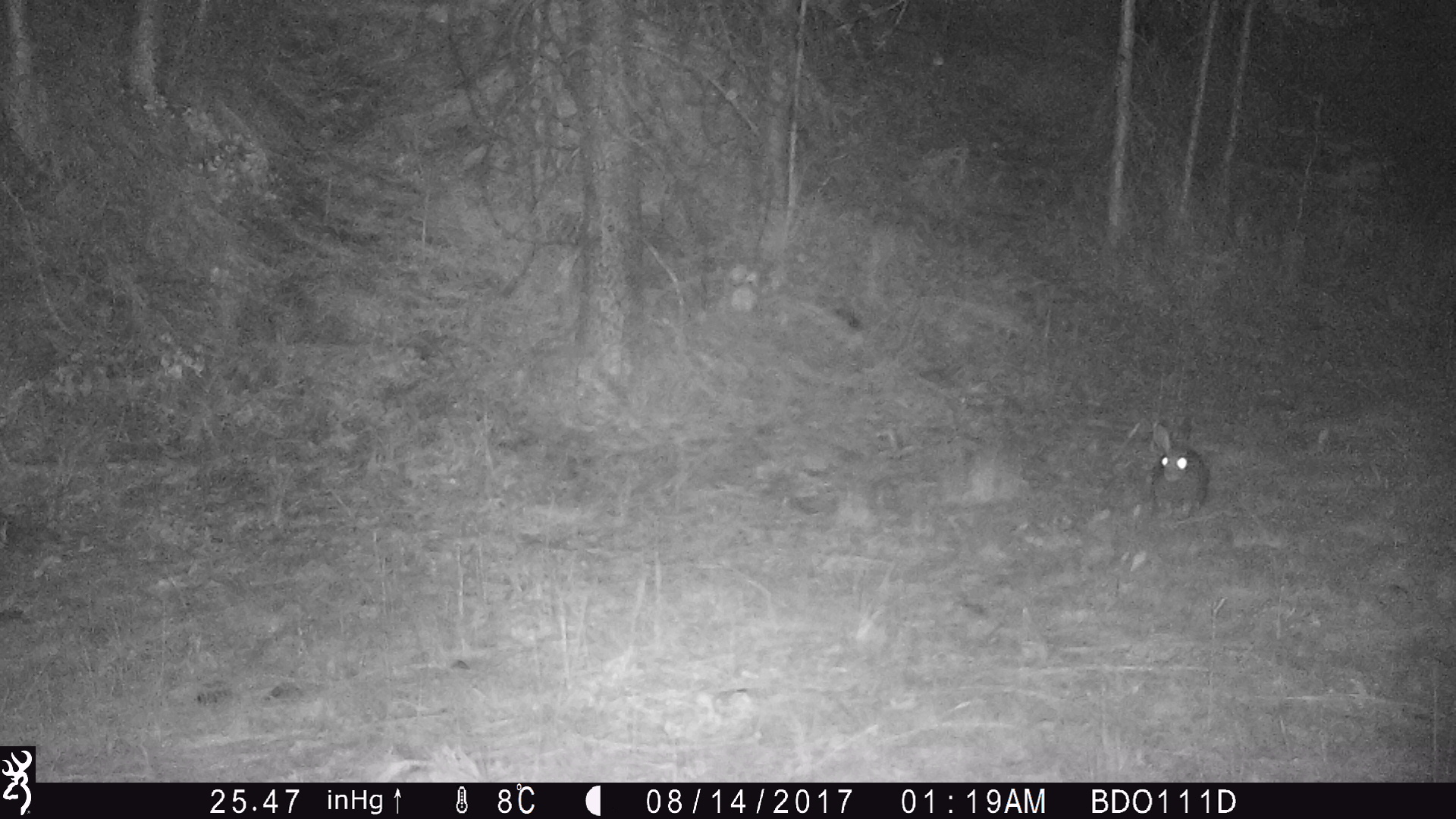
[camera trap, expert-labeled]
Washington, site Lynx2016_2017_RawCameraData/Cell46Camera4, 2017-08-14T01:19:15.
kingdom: Animalia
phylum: Chordata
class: Mammalia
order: Lagomorpha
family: Leporidae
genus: Lepus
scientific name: Lepus americanus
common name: snowshoe hare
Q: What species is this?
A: Lepus americanus (snowshoe hare).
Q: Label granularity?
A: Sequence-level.